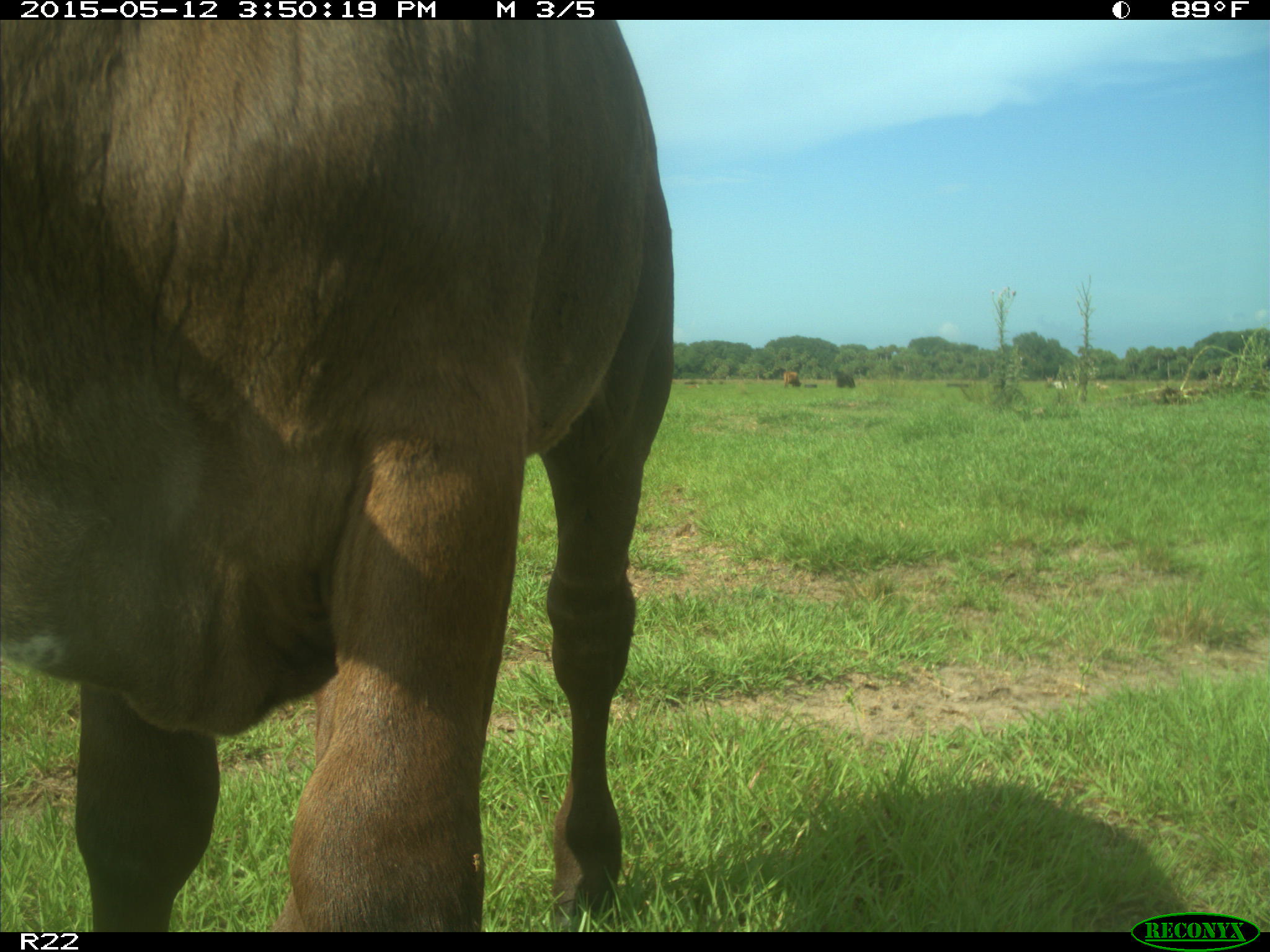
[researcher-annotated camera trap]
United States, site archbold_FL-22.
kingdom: Animalia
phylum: Chordata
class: Mammalia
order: Artiodactyla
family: Bovidae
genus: Bos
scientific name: Bos taurus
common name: domestic cow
Bos taurus (domestic cow).